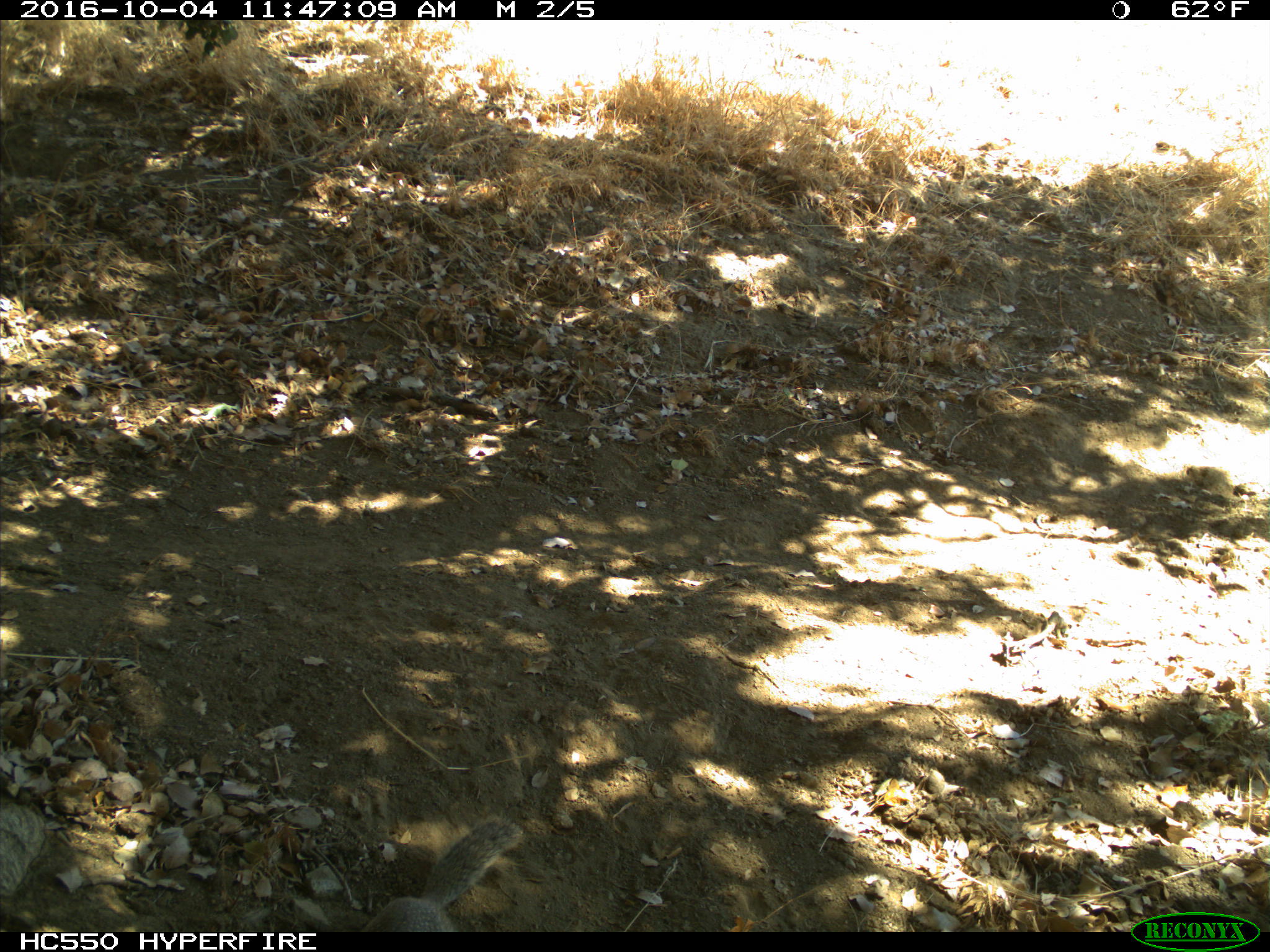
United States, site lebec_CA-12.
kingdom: Animalia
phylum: Chordata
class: Mammalia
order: Rodentia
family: Sciuridae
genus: Otospermophilus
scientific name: Otospermophilus beecheyi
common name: california ground squirrel